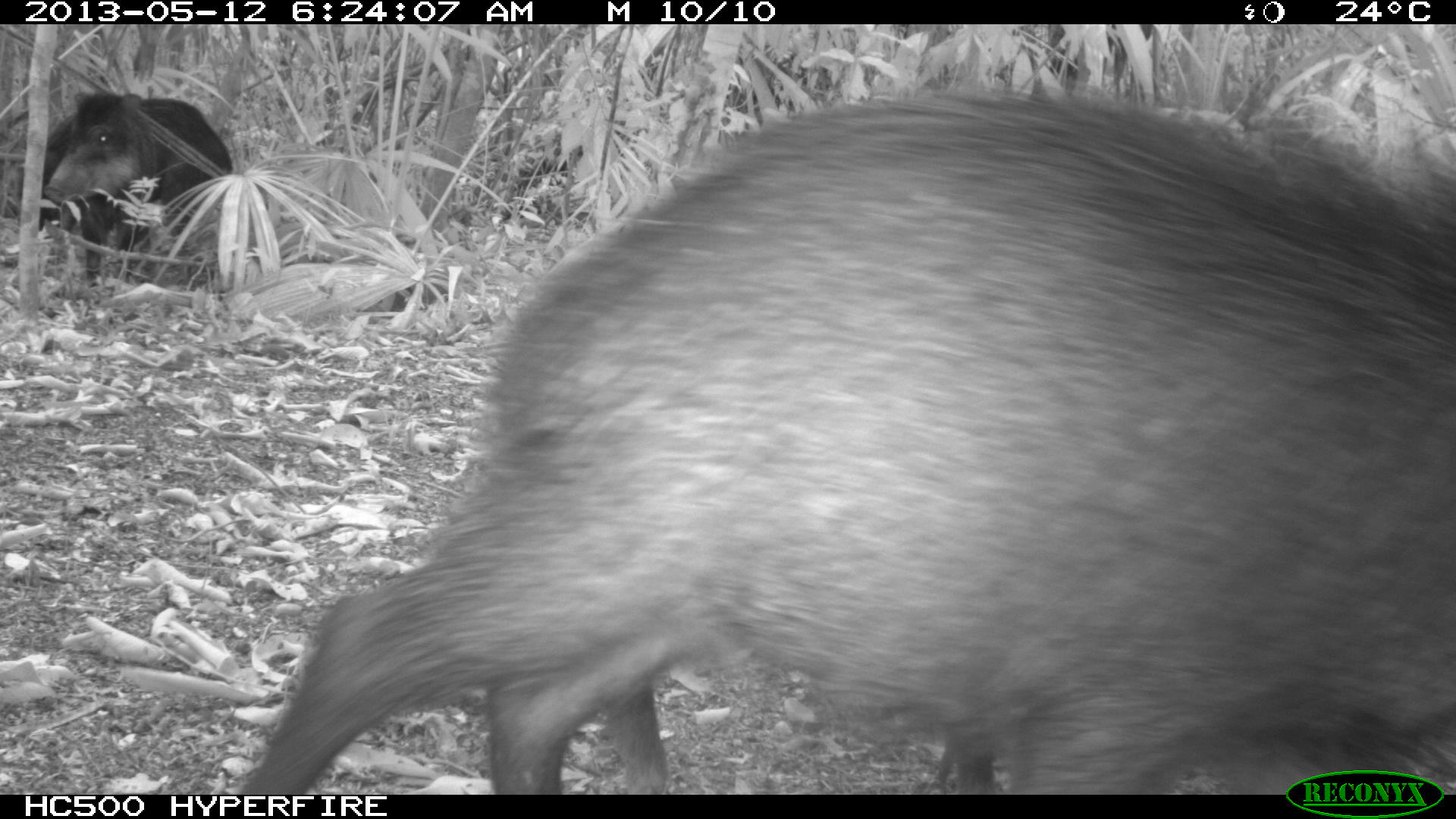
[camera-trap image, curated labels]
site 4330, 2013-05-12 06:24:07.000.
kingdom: Animalia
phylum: Chordata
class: Mammalia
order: Artiodactyla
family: Tayassuidae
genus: Tayassu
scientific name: Tayassu pecari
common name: white-lipped peccary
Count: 5.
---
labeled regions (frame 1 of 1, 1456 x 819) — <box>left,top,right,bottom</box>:
tayassu pecari: <box>237,87,1456,795</box>; <box>37,93,232,287</box>; <box>39,112,118,245</box>